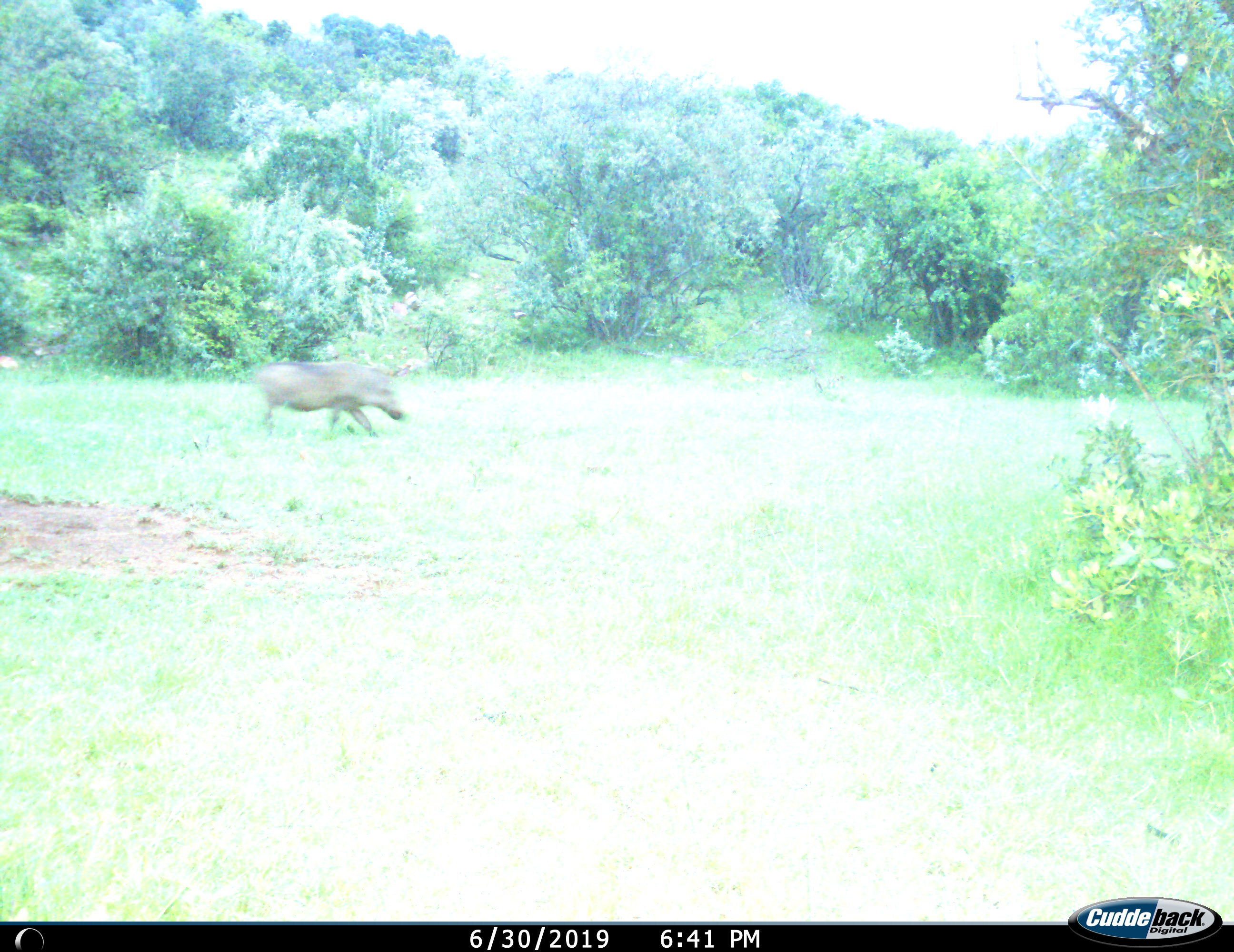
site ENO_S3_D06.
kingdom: Animalia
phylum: Chordata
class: Mammalia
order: Artiodactyla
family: Suidae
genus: Phacochoerus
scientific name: Phacochoerus africanus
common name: warthog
Warthog (Phacochoerus africanus), count 1. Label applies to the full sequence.